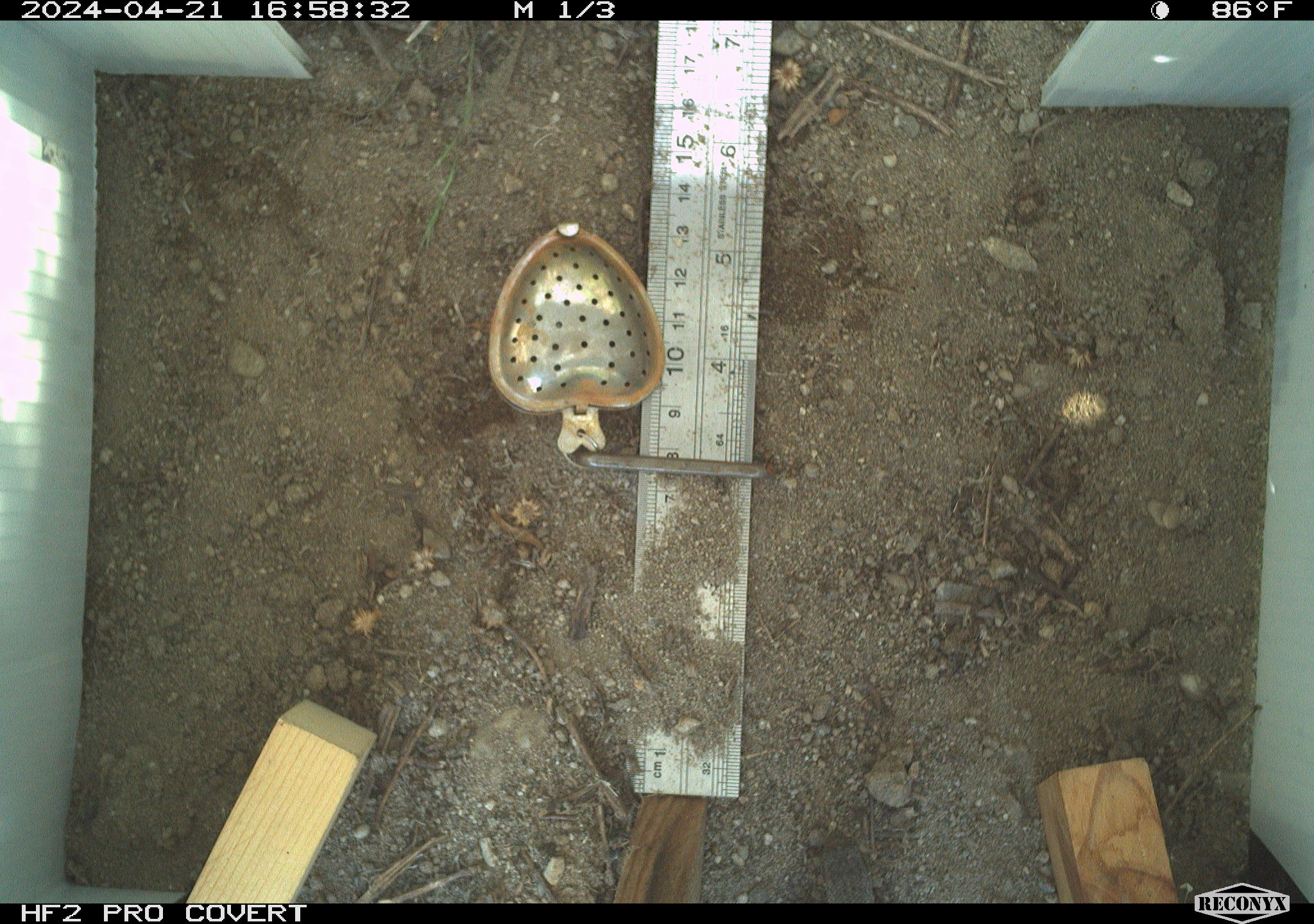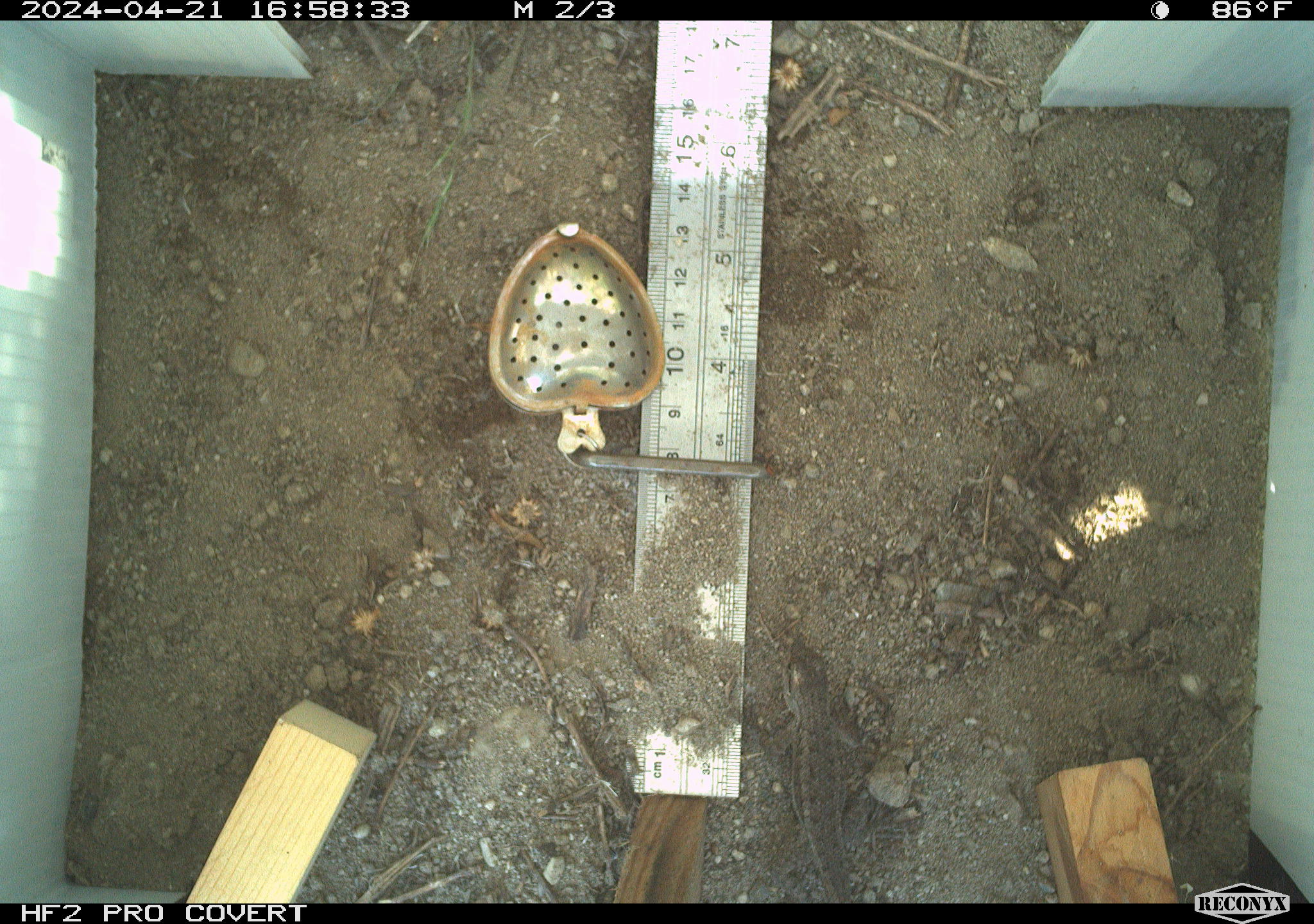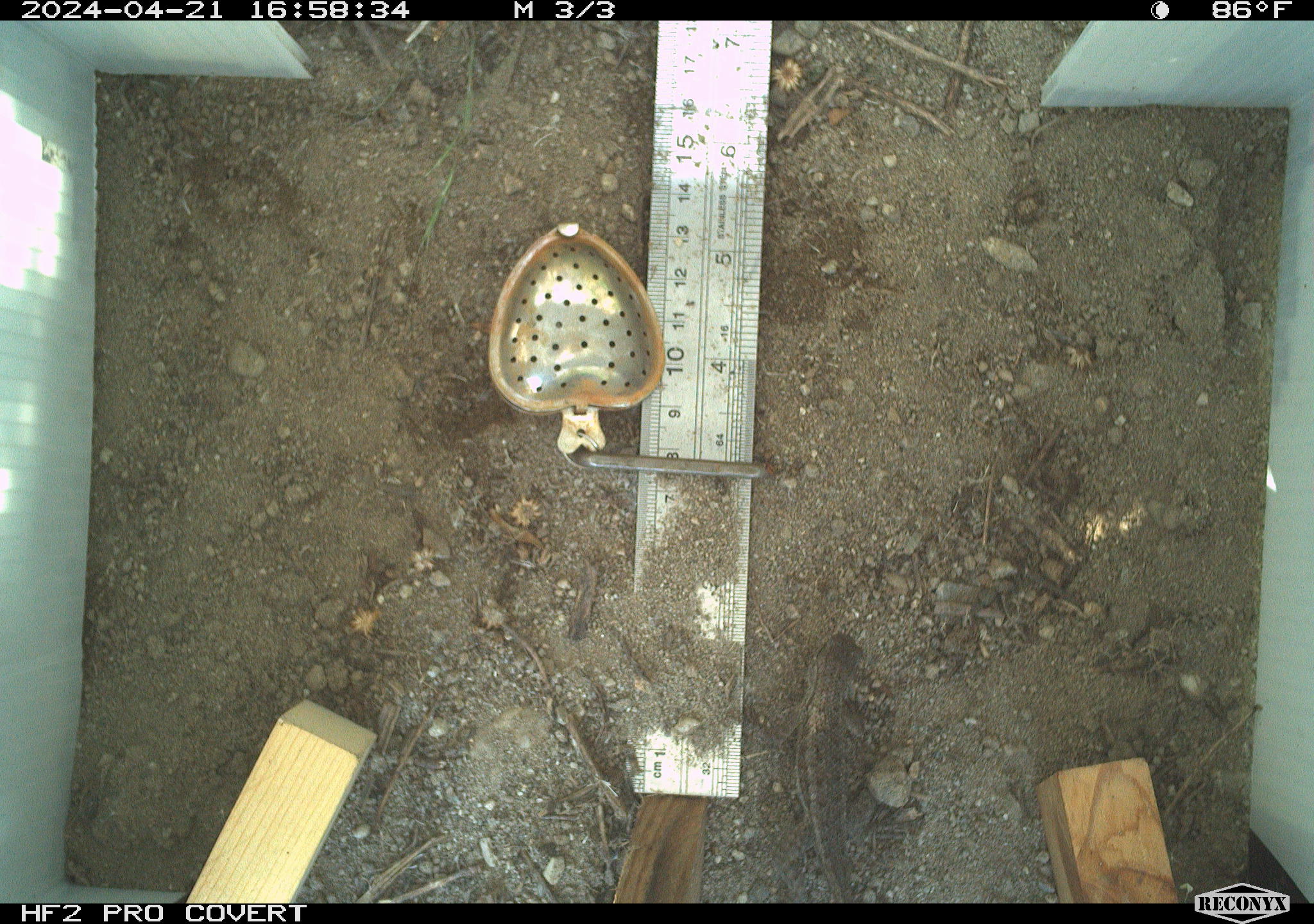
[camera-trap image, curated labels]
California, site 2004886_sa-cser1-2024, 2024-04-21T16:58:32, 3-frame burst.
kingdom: Animalia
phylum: Chordata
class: Reptilia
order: Squamata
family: Phrynosomatidae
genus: Sceloporus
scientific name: Sceloporus occidentalis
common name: western fence lizard